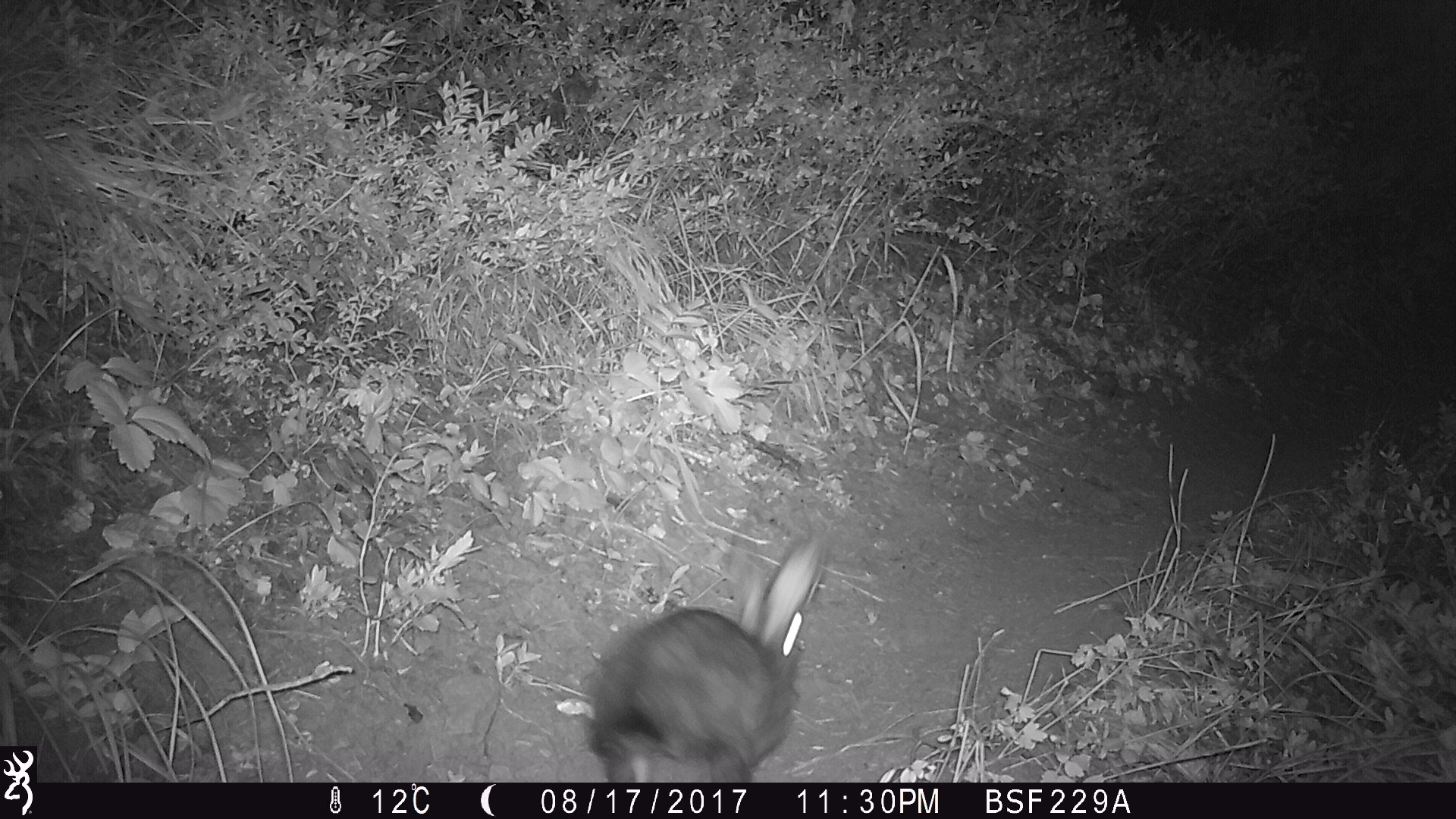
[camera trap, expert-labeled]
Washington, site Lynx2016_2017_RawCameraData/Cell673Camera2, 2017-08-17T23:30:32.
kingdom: Animalia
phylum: Chordata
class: Mammalia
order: Lagomorpha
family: Leporidae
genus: Lepus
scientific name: Lepus americanus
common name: snowshoe hare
Lepus americanus (snowshoe hare). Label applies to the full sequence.